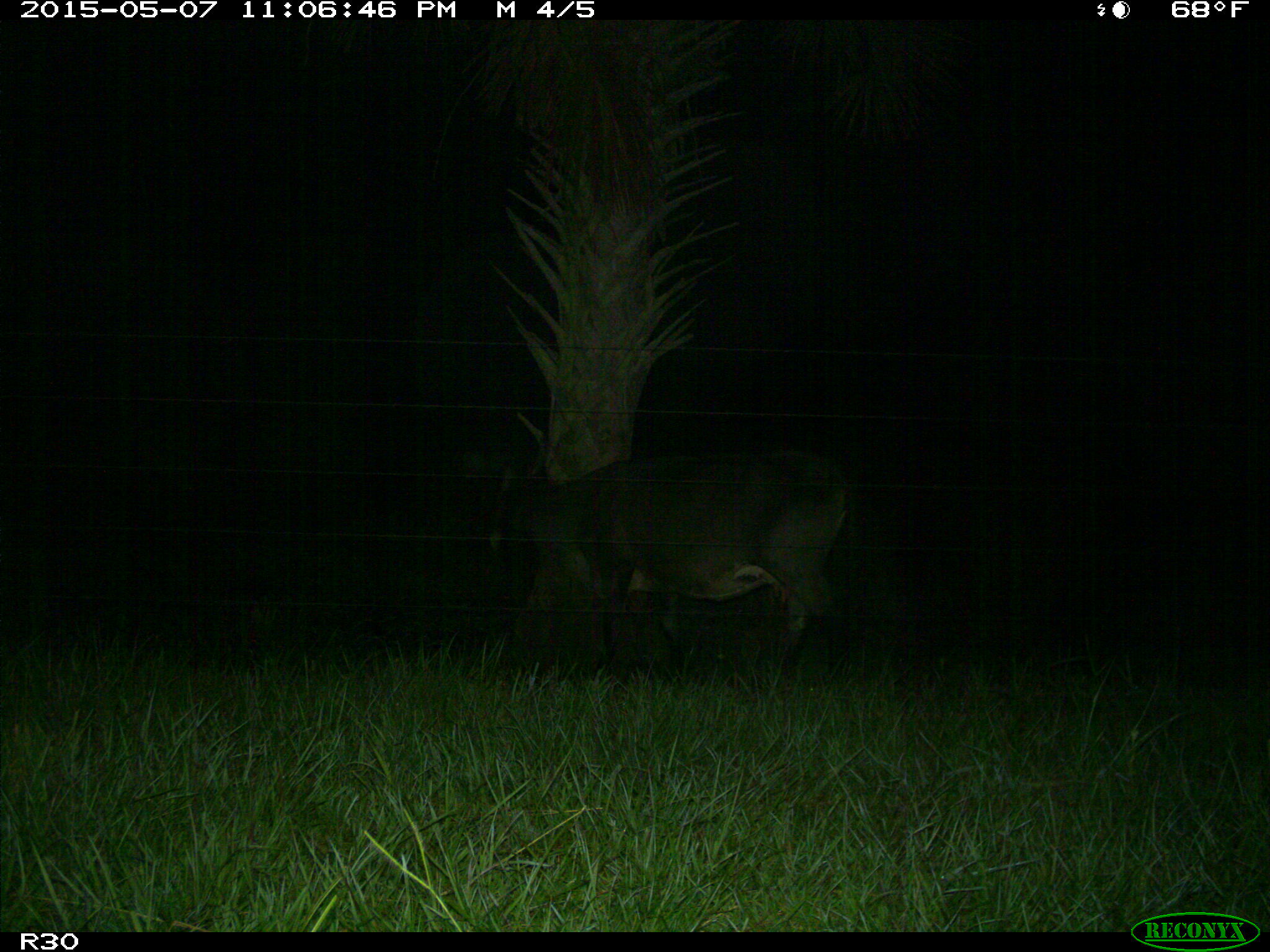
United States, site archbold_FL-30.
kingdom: Animalia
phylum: Chordata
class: Mammalia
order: Artiodactyla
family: Bovidae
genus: Bos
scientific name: Bos taurus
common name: domestic cow